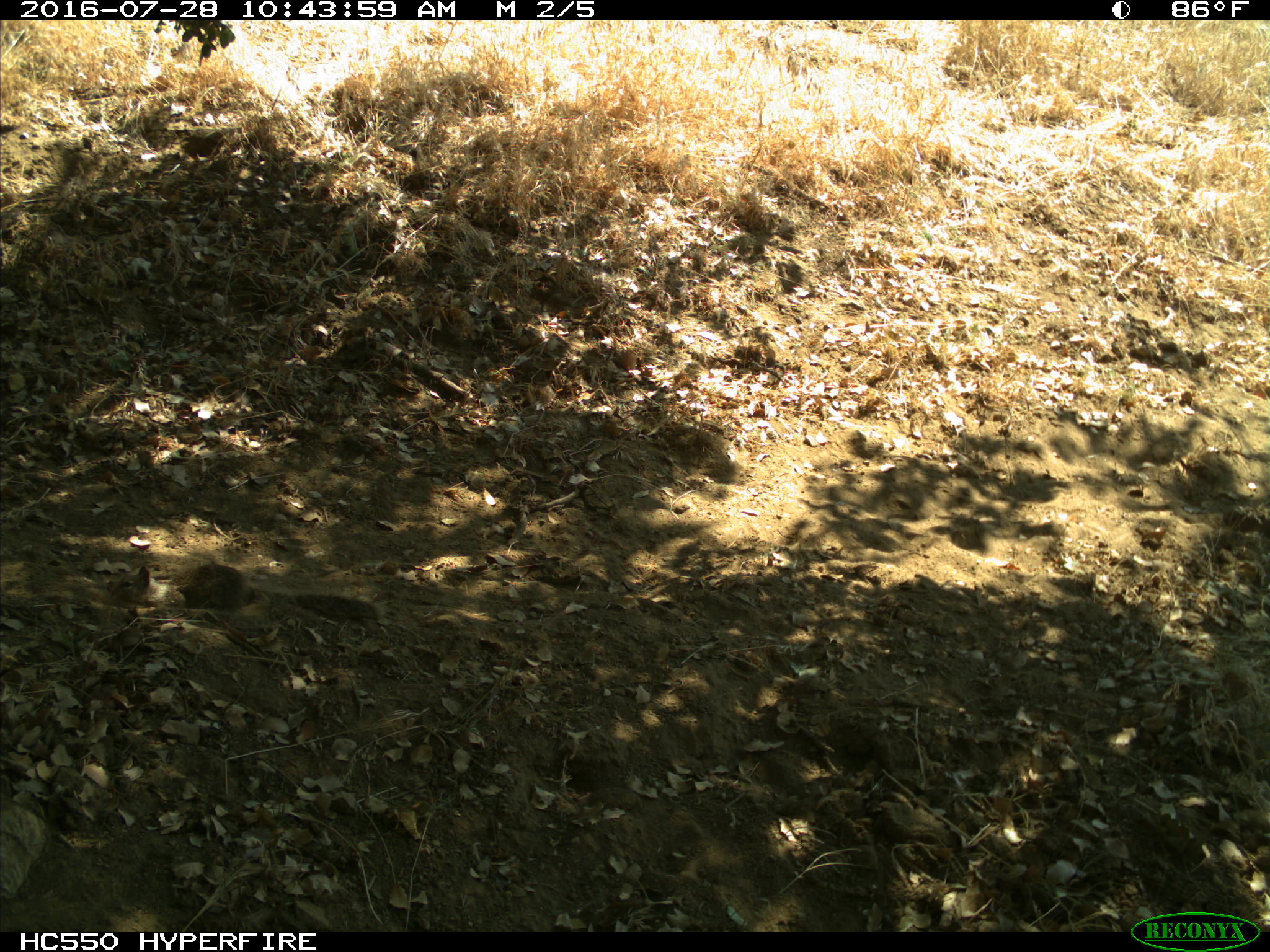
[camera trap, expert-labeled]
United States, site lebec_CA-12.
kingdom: Animalia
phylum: Chordata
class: Mammalia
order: Rodentia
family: Sciuridae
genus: Otospermophilus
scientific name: Otospermophilus beecheyi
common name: california ground squirrel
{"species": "Otospermophilus beecheyi (california ground squirrel)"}